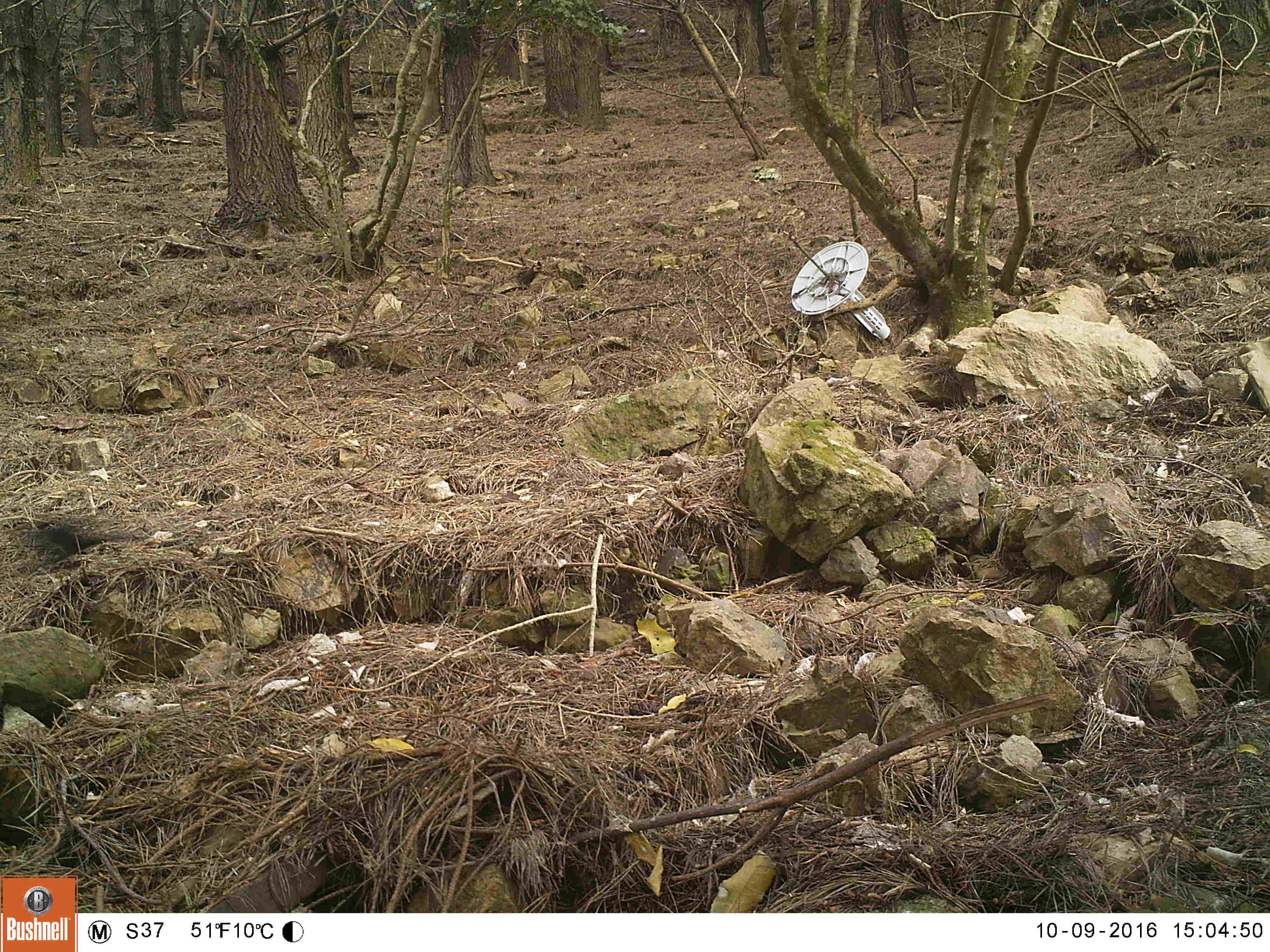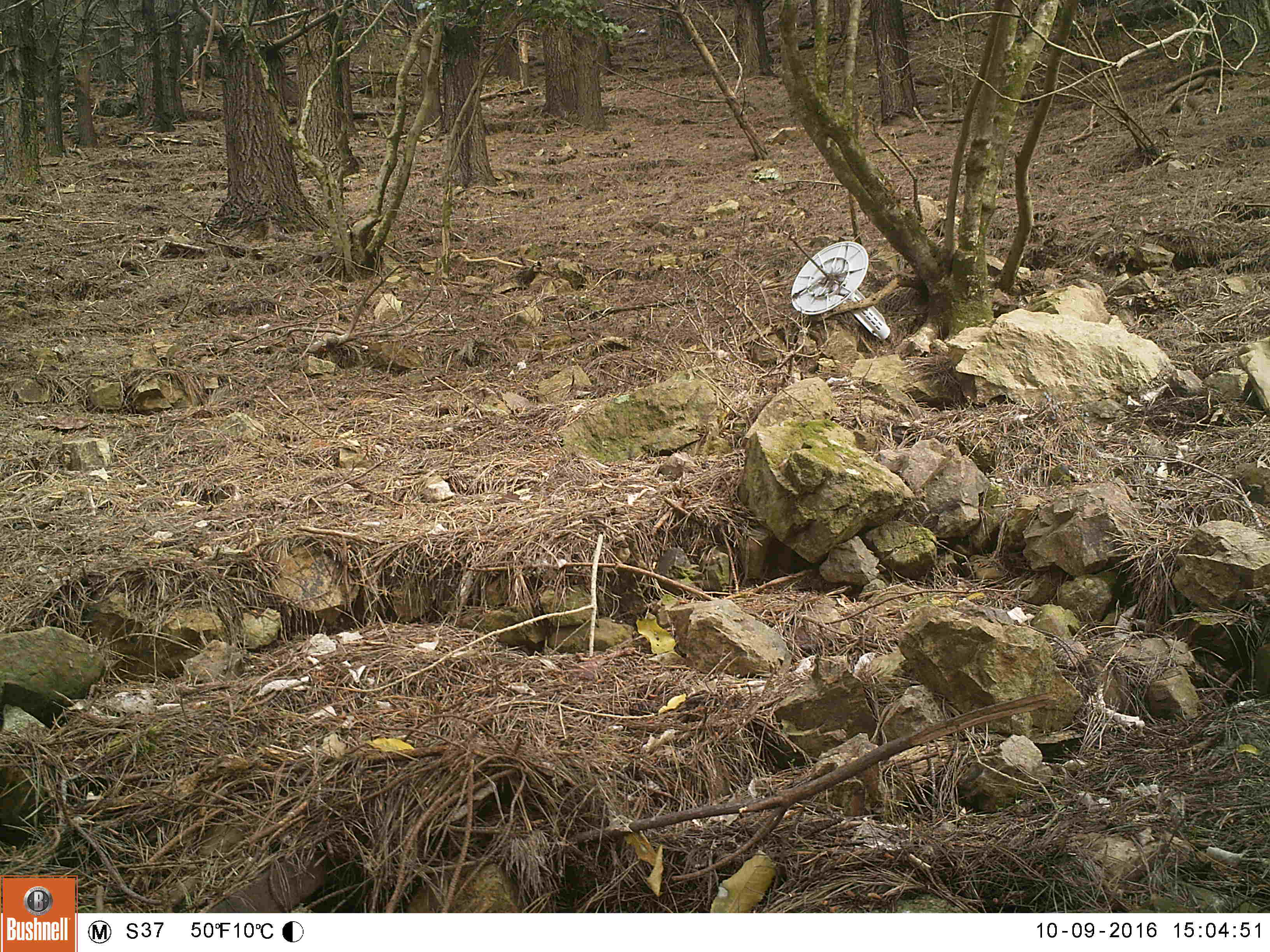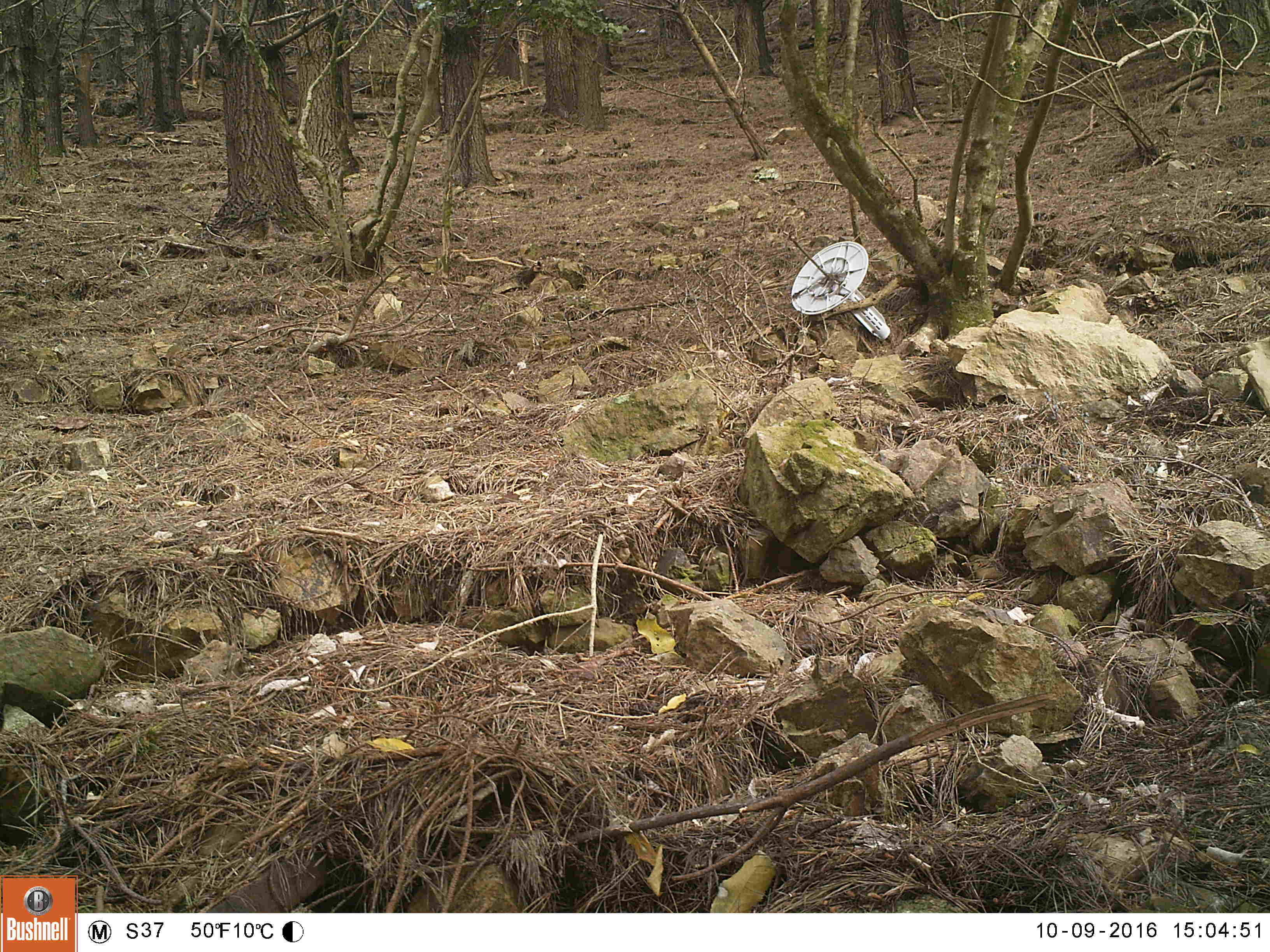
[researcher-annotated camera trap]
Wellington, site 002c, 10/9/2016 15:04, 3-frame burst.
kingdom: Animalia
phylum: Chordata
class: Aves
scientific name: Aves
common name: bird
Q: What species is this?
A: Bird (Aves).